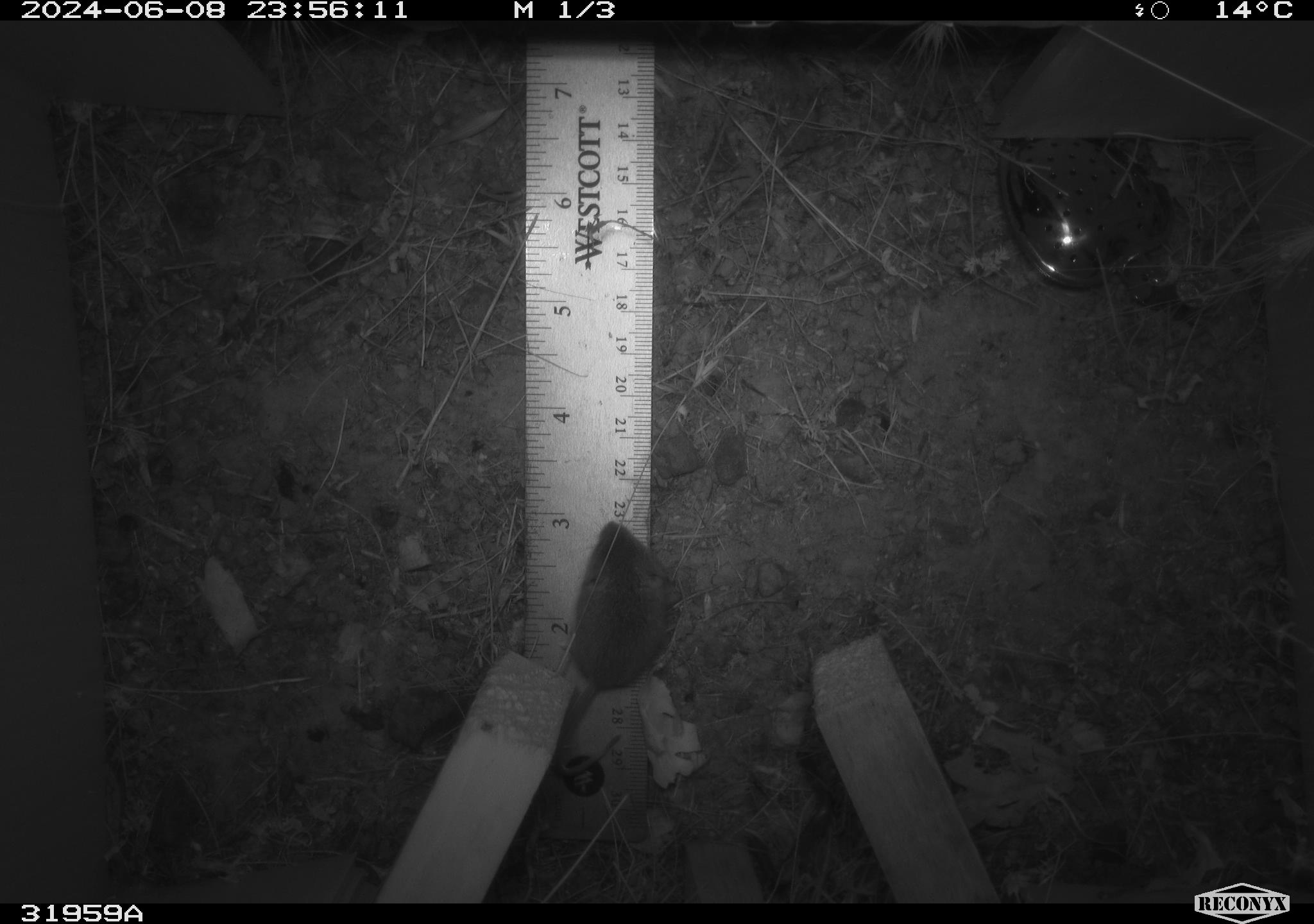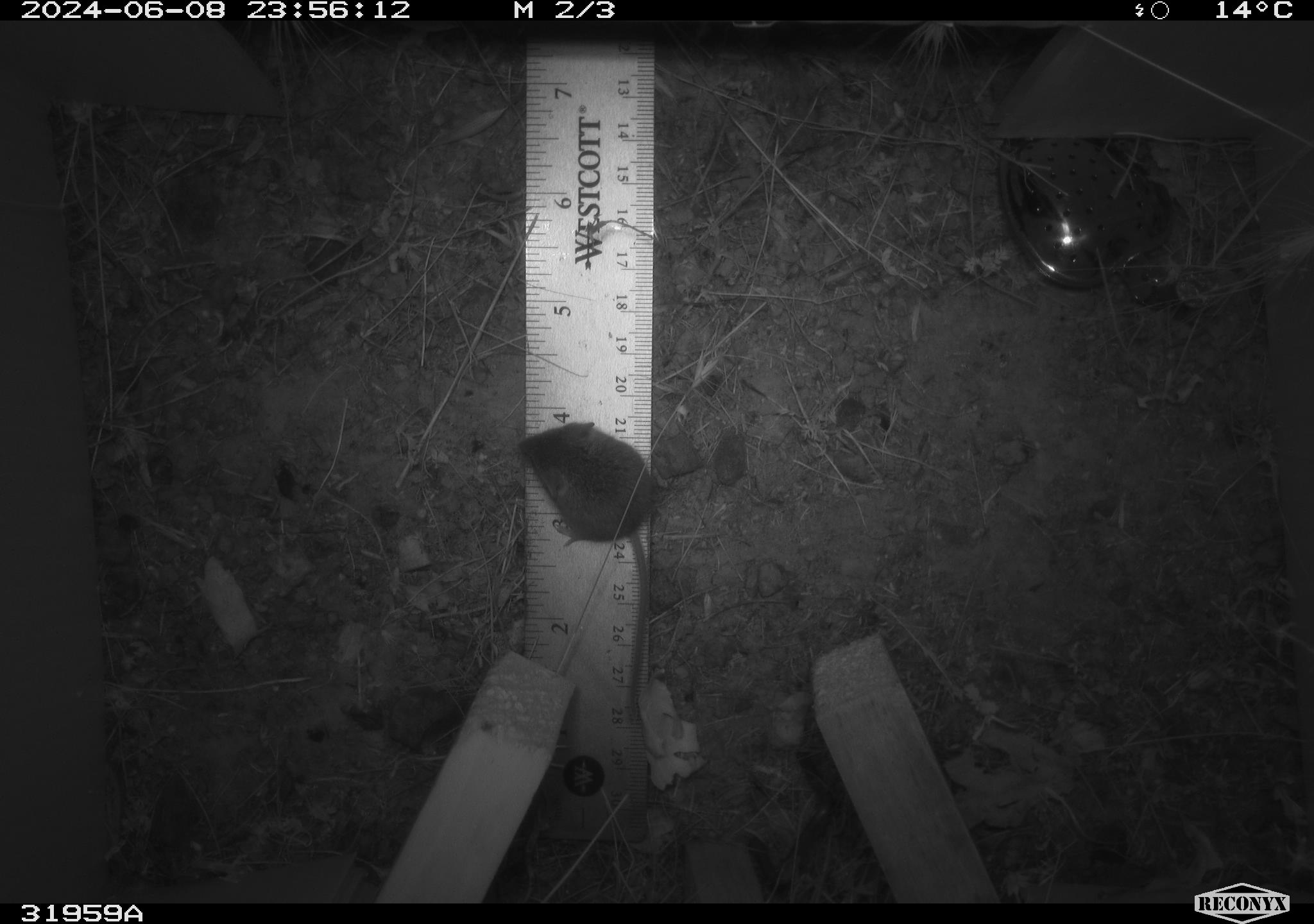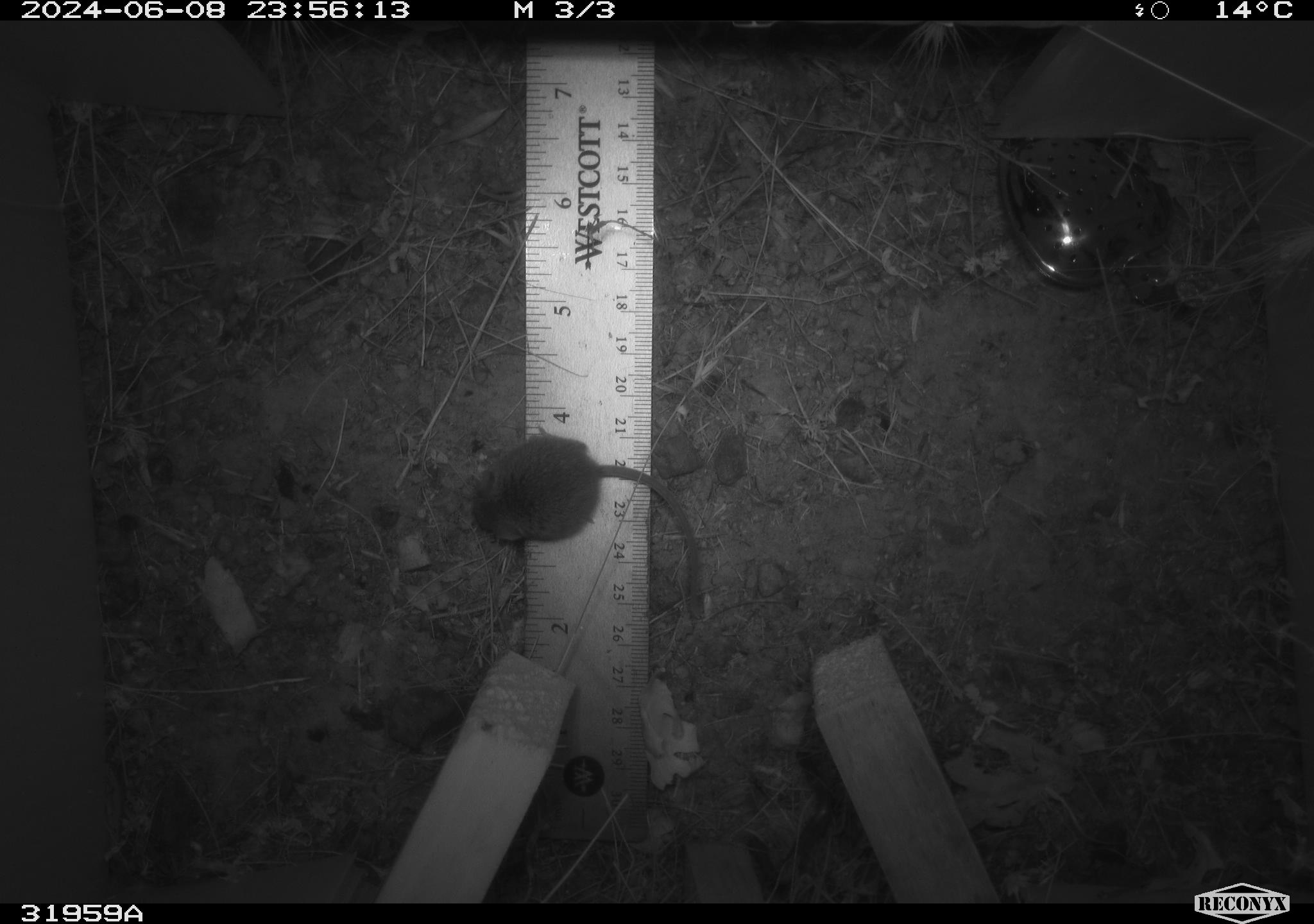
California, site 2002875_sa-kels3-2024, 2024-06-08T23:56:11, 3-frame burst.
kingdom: Animalia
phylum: Chordata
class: Mammalia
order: Rodentia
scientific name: Rodentia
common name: rodent